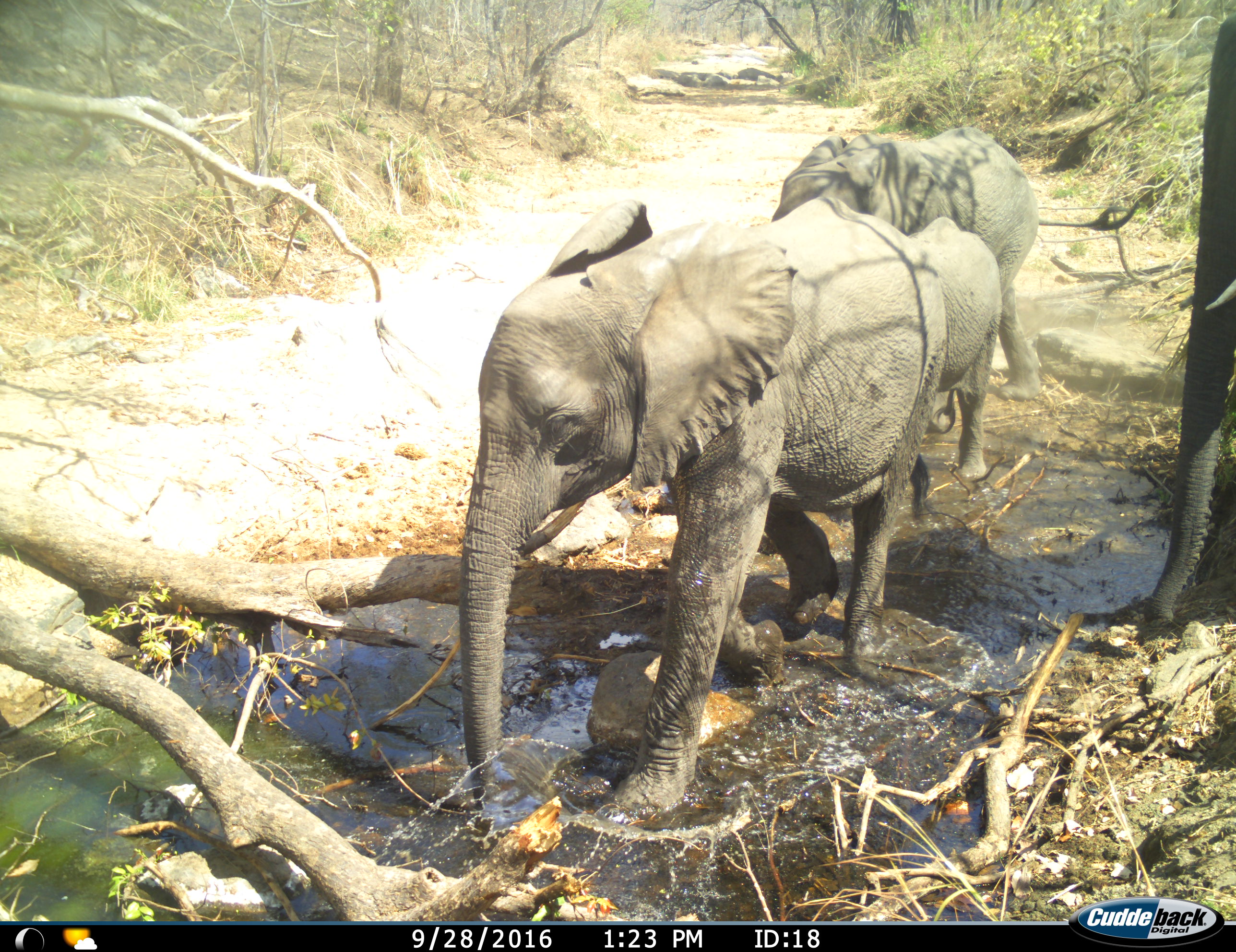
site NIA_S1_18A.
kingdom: Animalia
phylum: Chordata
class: Mammalia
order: Proboscidea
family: Elephantidae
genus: Loxodonta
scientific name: Loxodonta africana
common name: african bush elephant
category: elephant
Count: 4.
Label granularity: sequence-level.